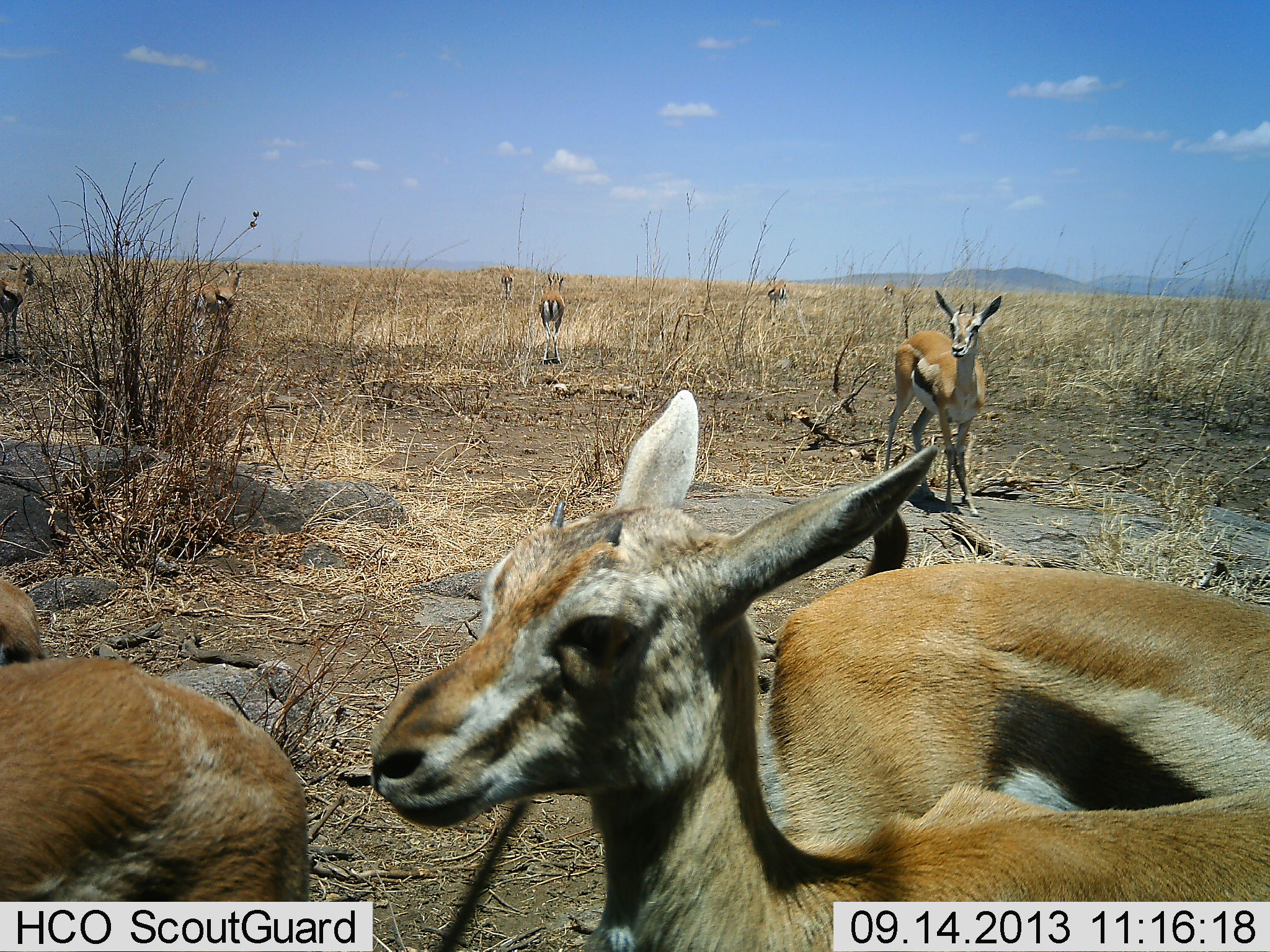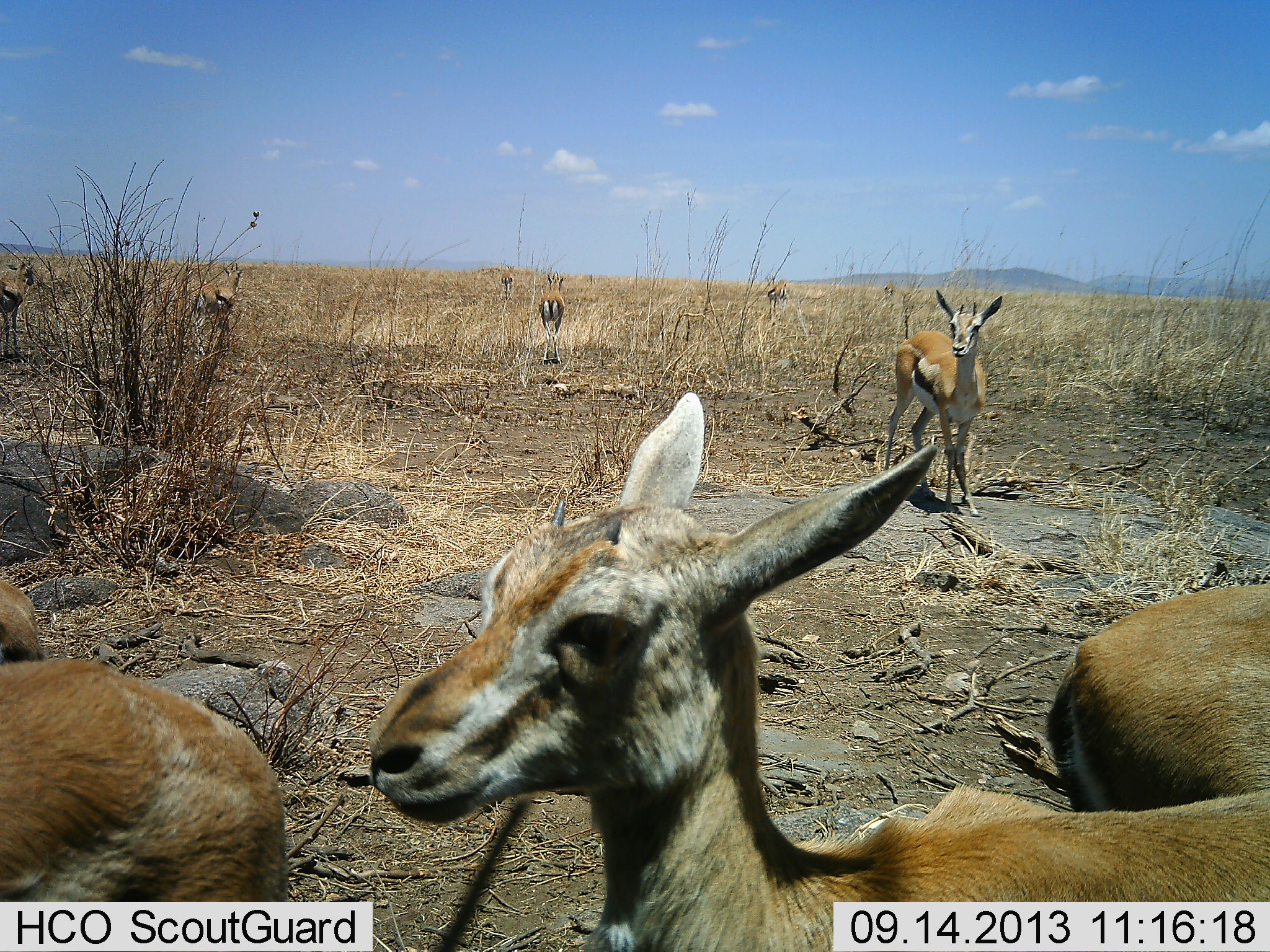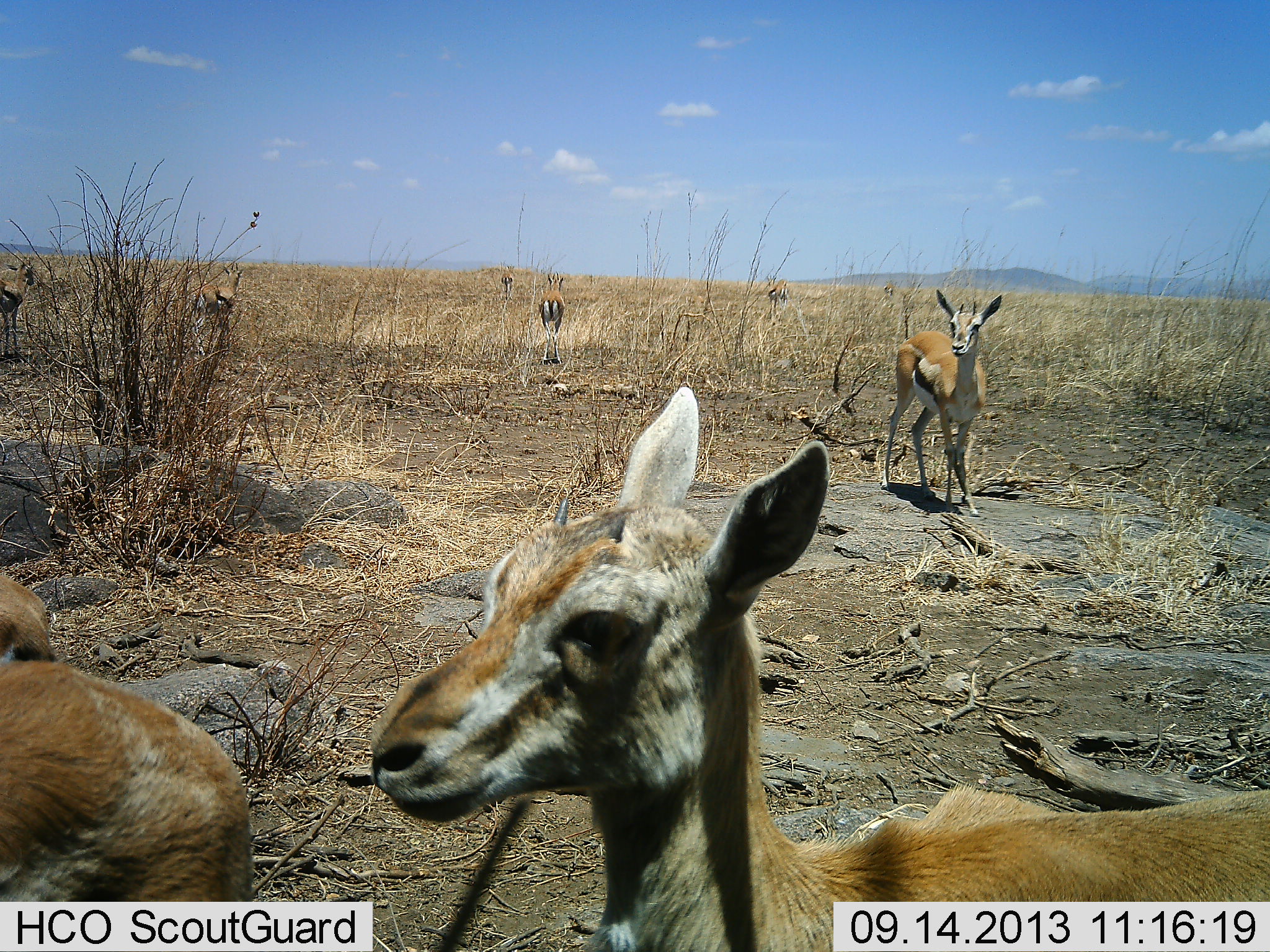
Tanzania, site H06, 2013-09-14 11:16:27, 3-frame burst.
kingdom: Animalia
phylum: Chordata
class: Mammalia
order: Artiodactyla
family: Bovidae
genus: Eudorcas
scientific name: Eudorcas thomsonii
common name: thomson's gazelle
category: gazellethomsons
Gazellethomsons (thomson's gazelle) (Eudorcas thomsonii), count 10. Behavior (volunteer vote fractions): standing 94%, resting 6%, moving 47%, interacting 6%. Young present (vote fraction): 25%. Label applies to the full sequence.